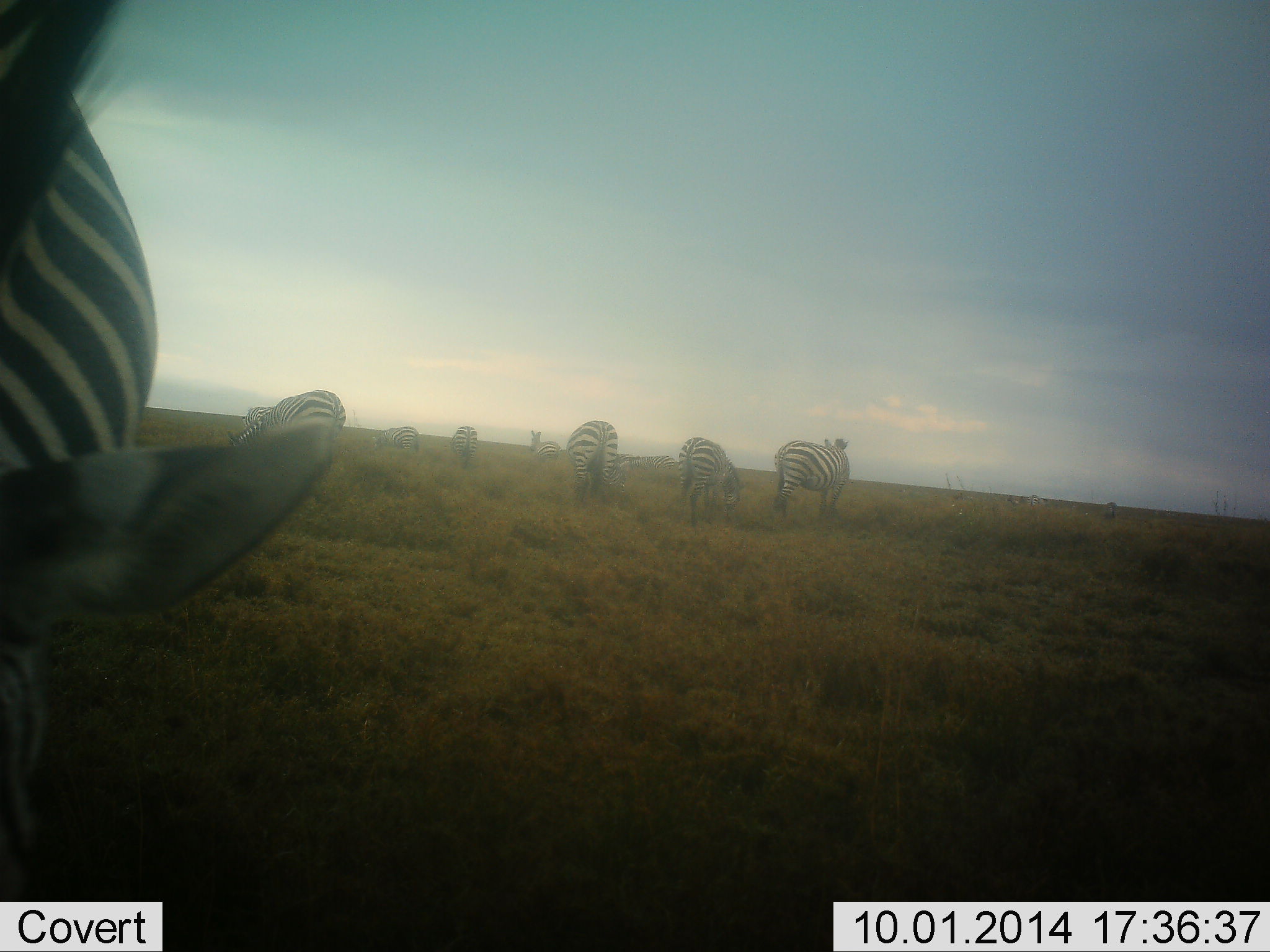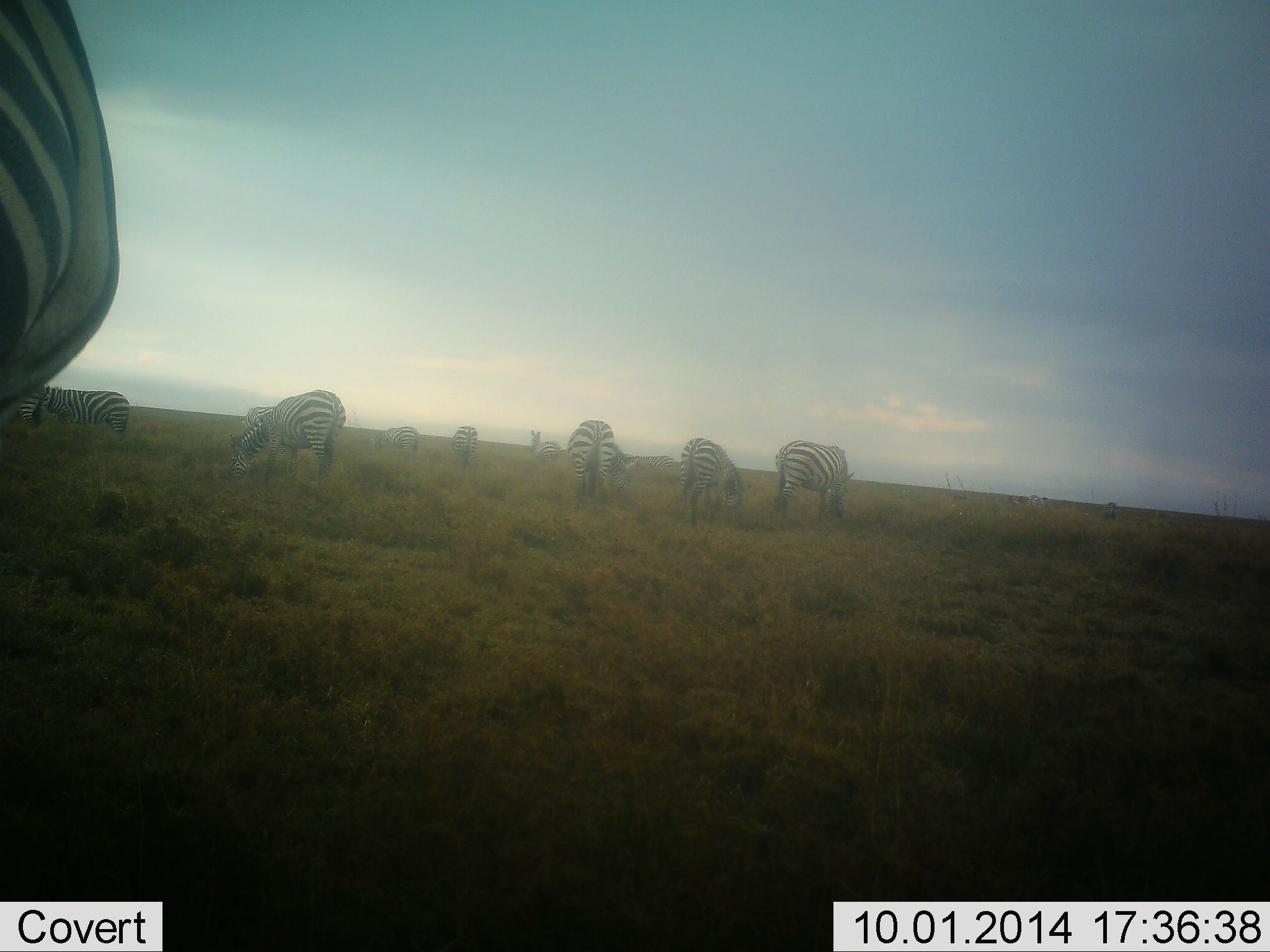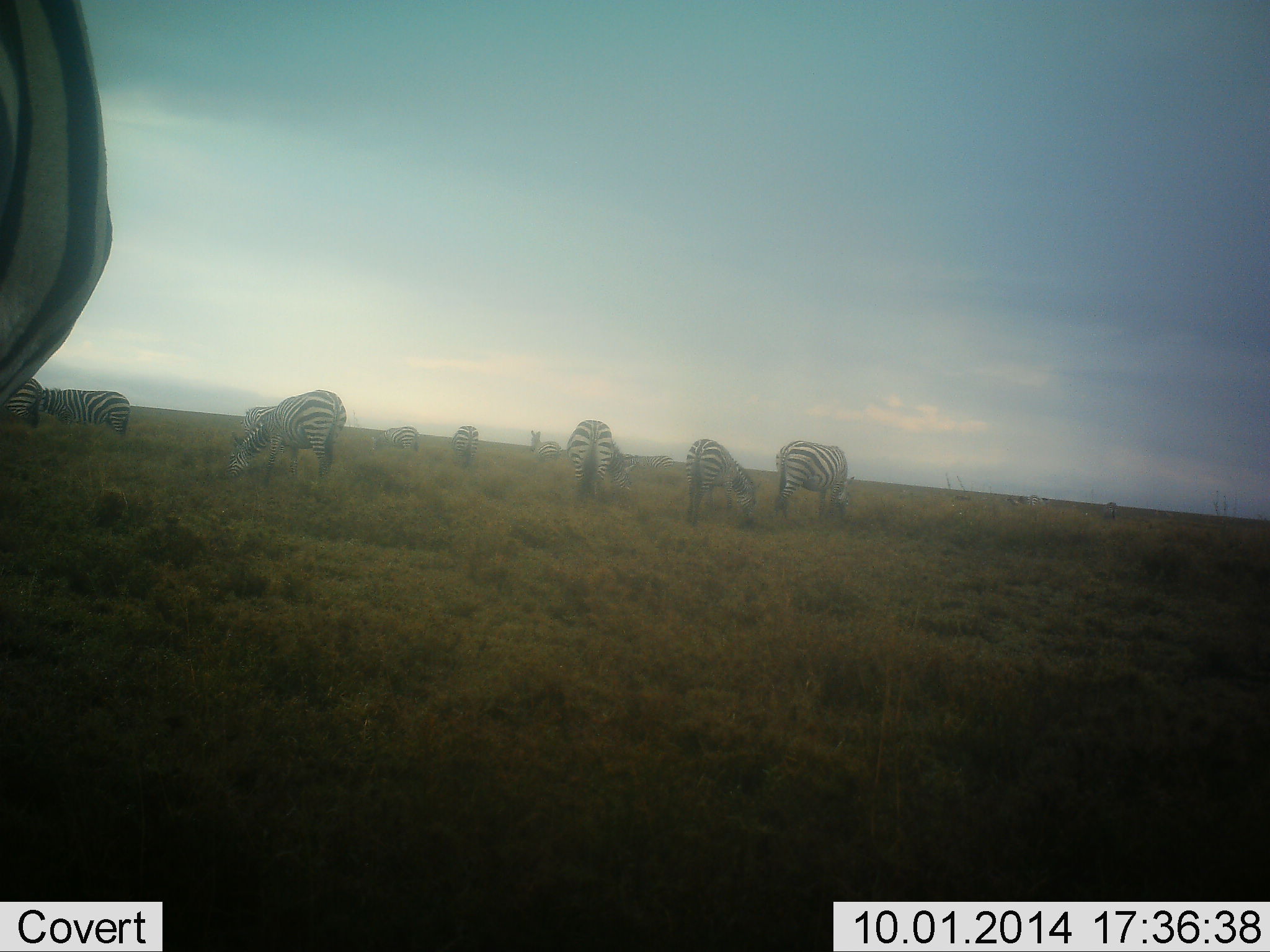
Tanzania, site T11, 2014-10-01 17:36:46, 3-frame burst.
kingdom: Animalia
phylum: Chordata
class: Mammalia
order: Perissodactyla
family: Equidae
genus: Equus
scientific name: Equus quagga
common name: plains zebra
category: zebra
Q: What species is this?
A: Zebra (plains zebra) (Equus quagga).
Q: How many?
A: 11-50.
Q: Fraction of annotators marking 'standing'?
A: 50%.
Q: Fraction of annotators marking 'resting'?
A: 0%.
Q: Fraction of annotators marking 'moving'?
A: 0%.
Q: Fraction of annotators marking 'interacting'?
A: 0%.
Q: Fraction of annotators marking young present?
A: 0%.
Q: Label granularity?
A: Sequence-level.